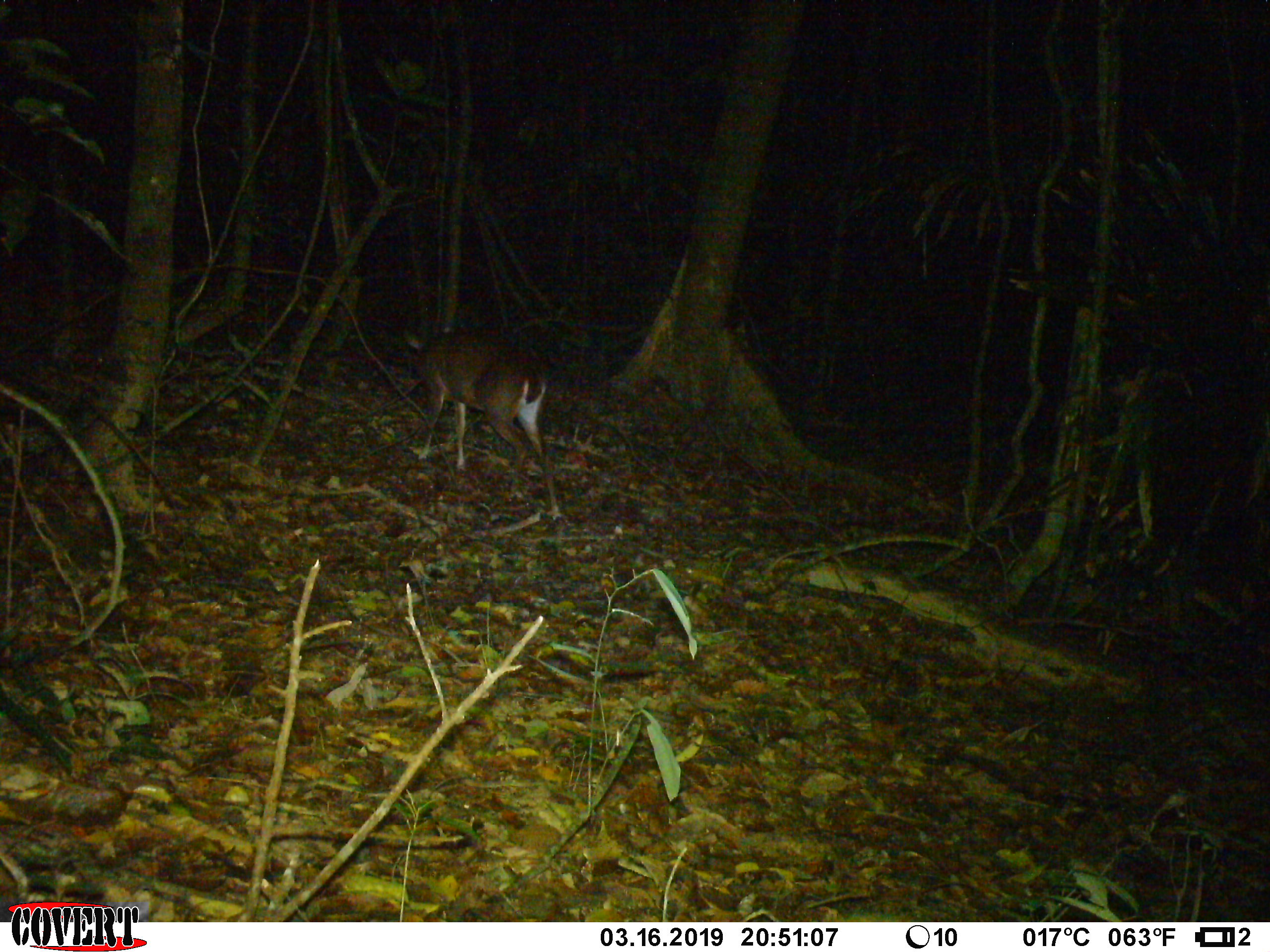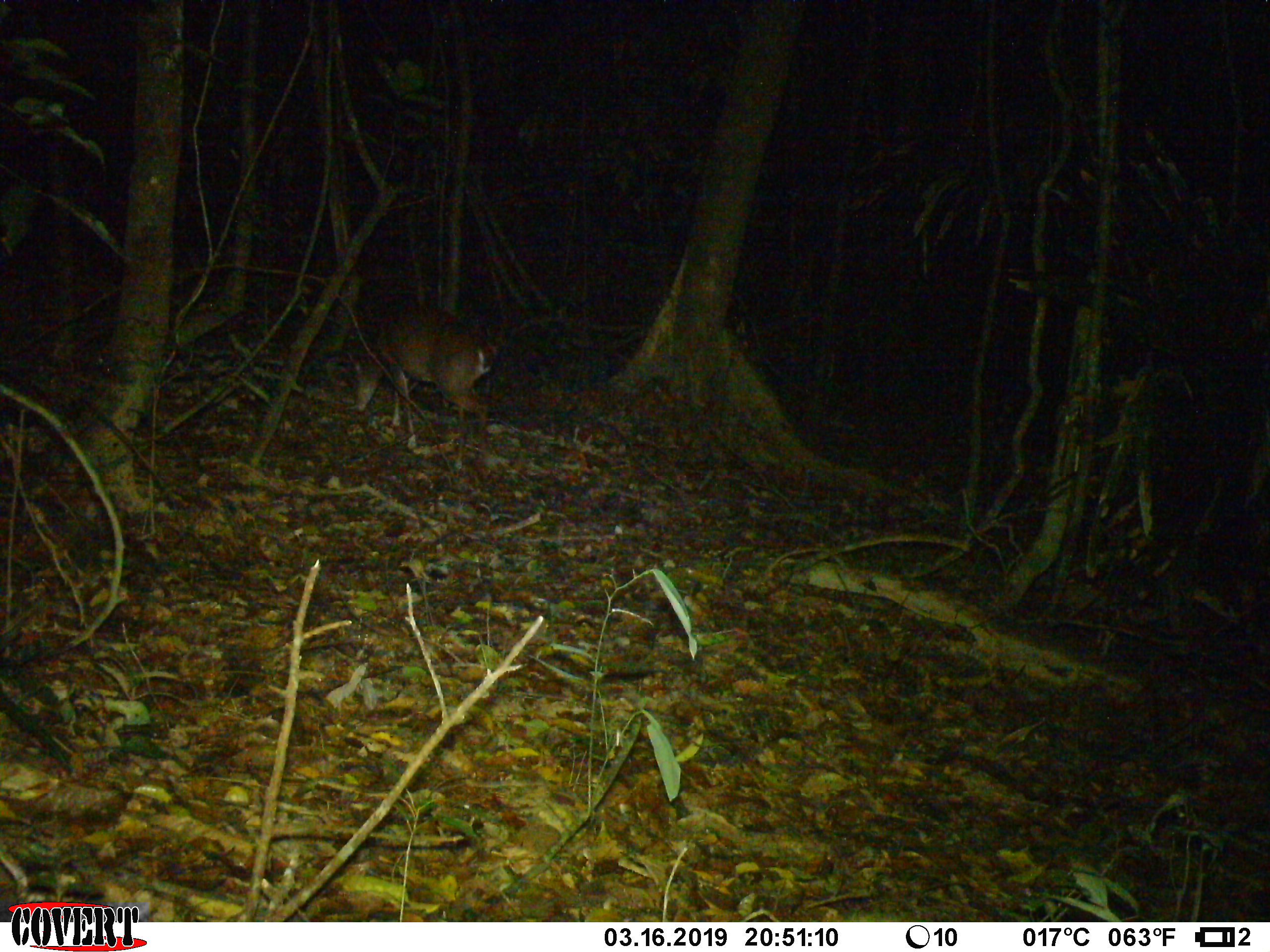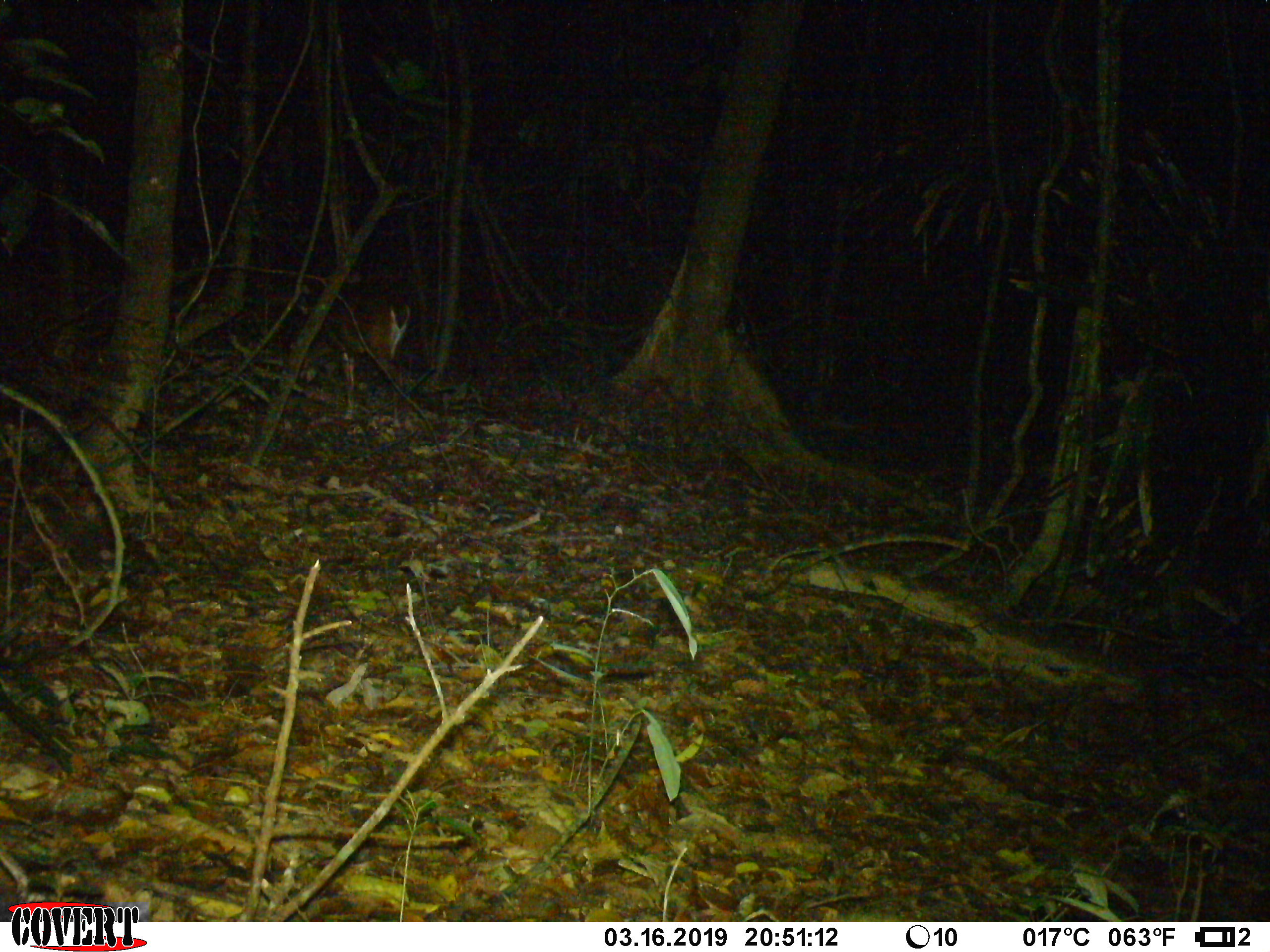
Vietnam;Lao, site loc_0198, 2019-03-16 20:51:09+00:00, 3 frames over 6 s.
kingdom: Animalia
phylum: Chordata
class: Mammalia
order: Artiodactyla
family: Cervidae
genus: Muntiacus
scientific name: Muntiacus vuquangensis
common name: large-antlered muntjac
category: large antlered muntjac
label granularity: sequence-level